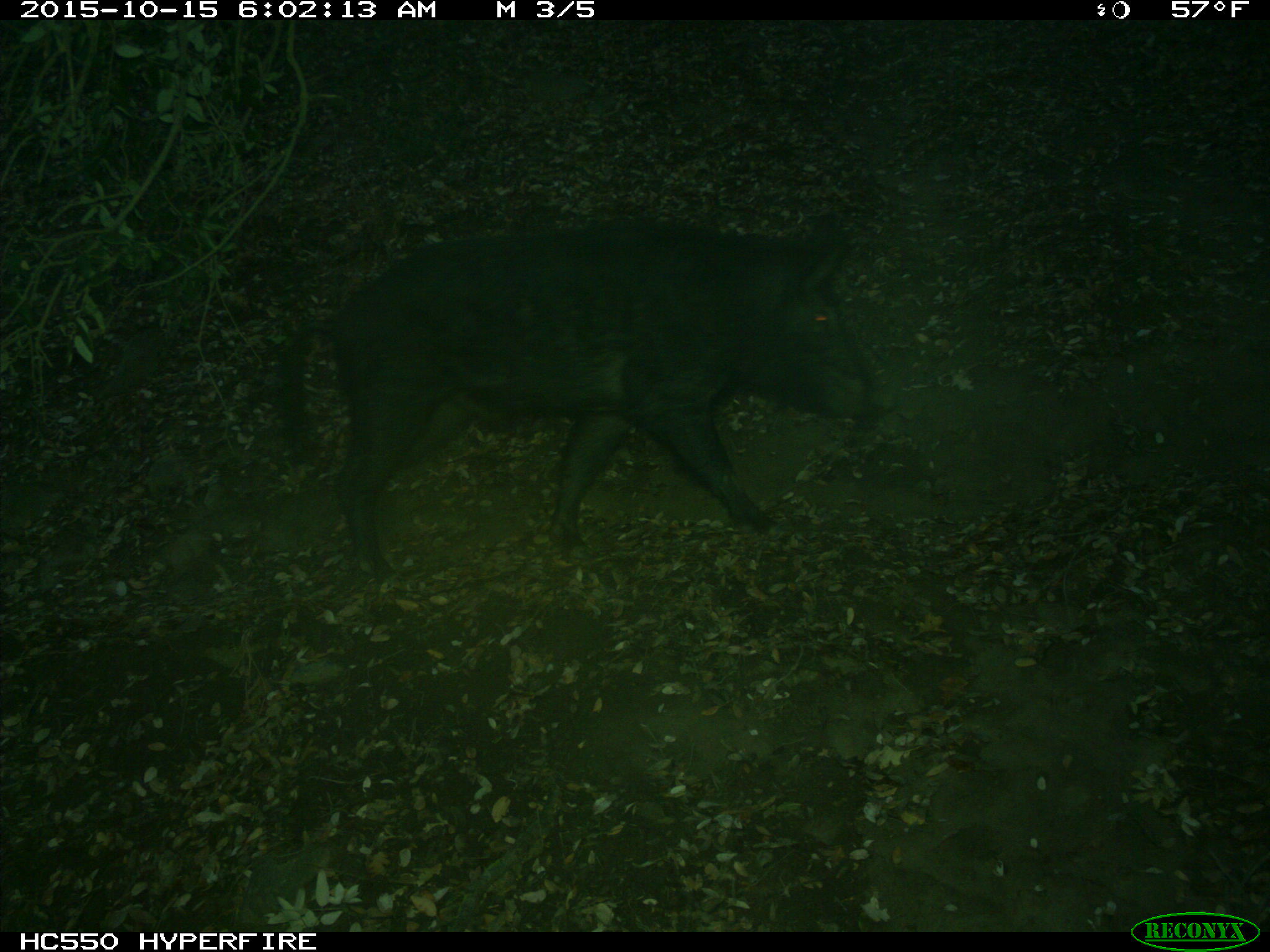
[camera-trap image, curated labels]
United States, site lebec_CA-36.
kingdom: Animalia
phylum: Chordata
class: Mammalia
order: Artiodactyla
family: Suidae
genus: Sus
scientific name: Sus scrofa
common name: wild boar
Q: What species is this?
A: Sus scrofa (wild boar).